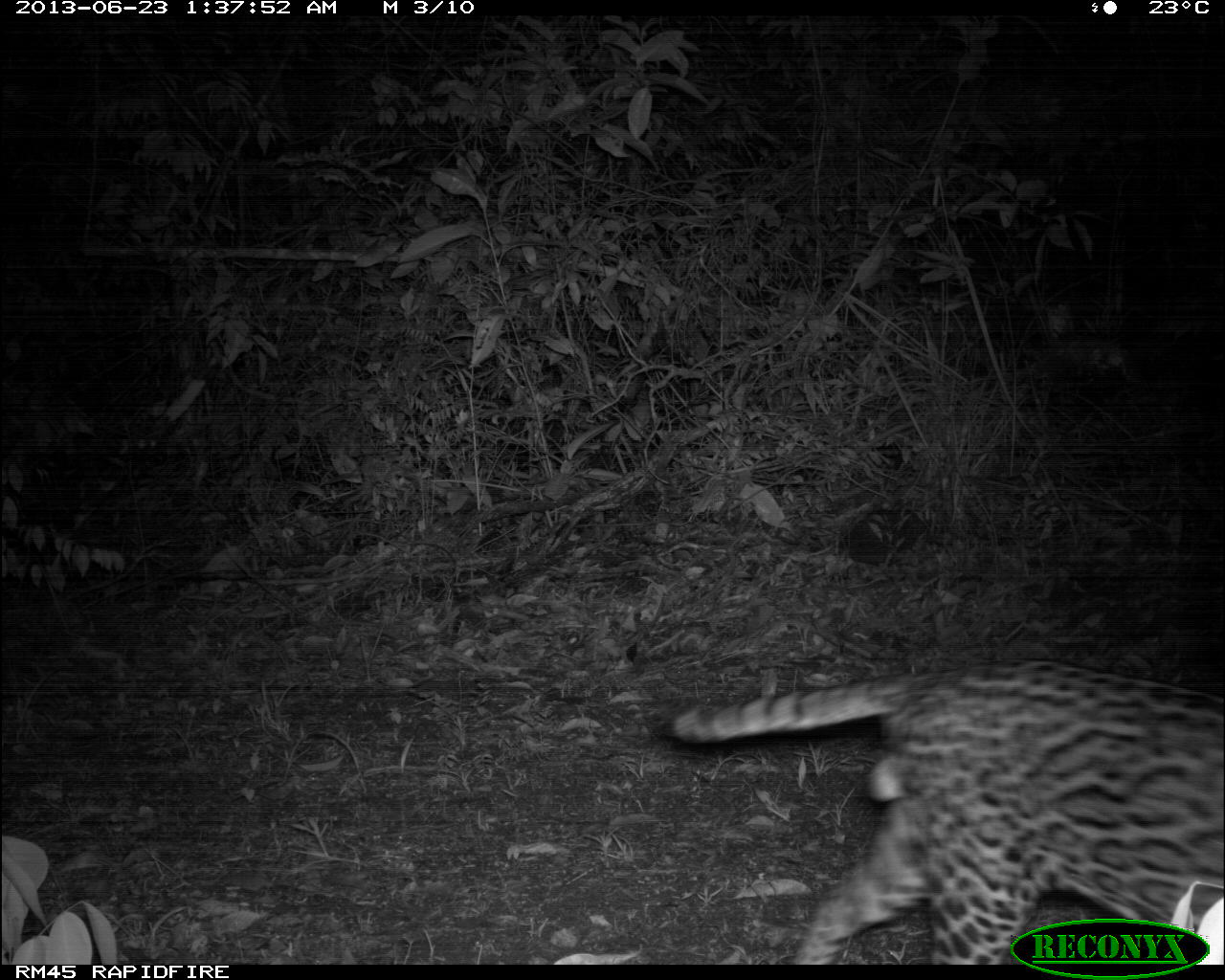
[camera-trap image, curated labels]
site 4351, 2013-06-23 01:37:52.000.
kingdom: Animalia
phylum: Chordata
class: Mammalia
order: Carnivora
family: Felidae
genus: Leopardus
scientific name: Leopardus pardalis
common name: ocelot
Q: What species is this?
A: Leopardus pardalis (ocelot).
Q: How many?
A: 1.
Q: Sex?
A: Male.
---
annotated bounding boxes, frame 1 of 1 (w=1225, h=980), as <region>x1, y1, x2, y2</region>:
leopardus pardalis: <region>651, 650, 1215, 964</region>